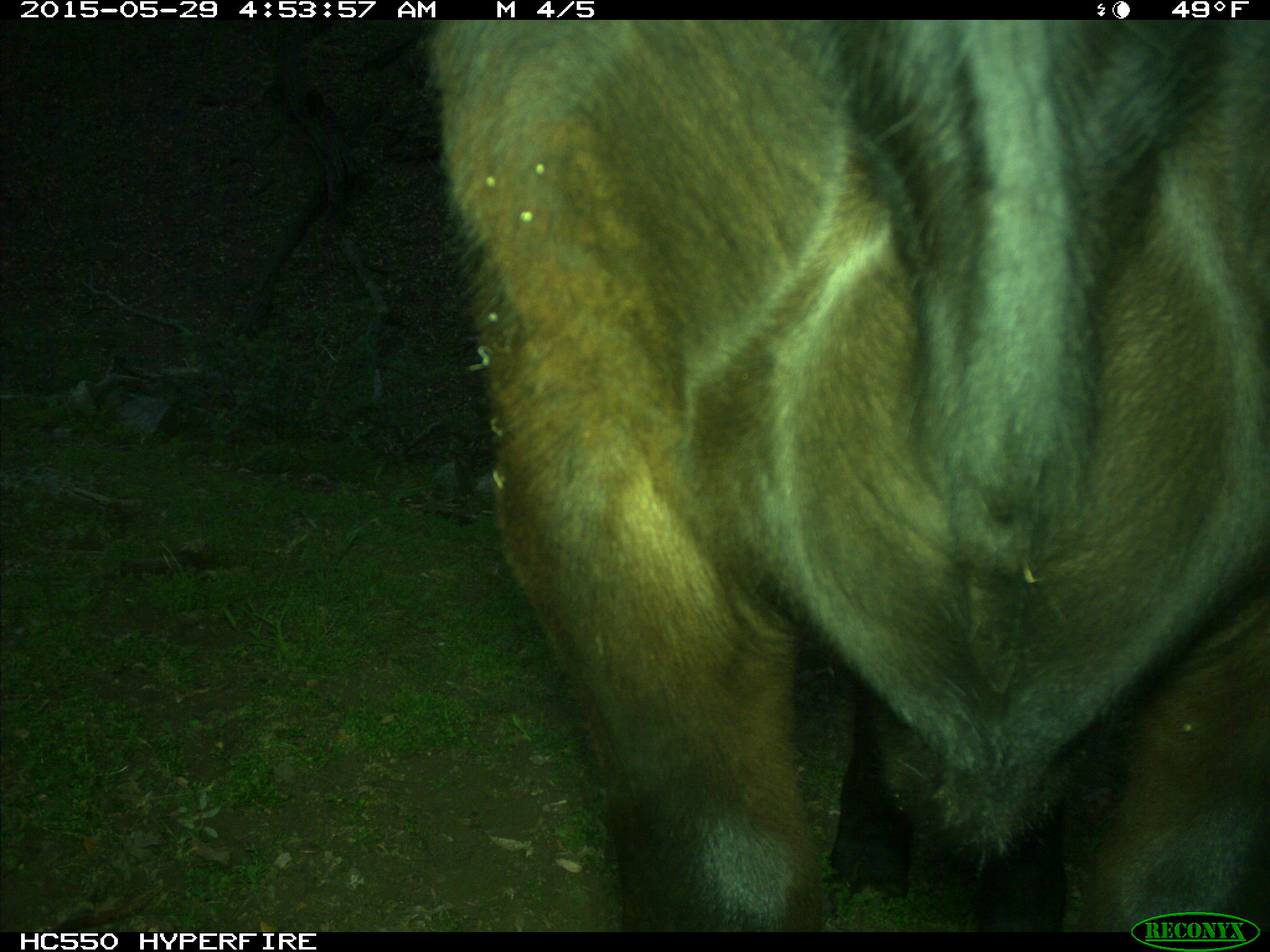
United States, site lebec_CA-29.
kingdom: Animalia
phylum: Chordata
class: Mammalia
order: Artiodactyla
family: Bovidae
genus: Bos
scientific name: Bos taurus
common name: domestic cow